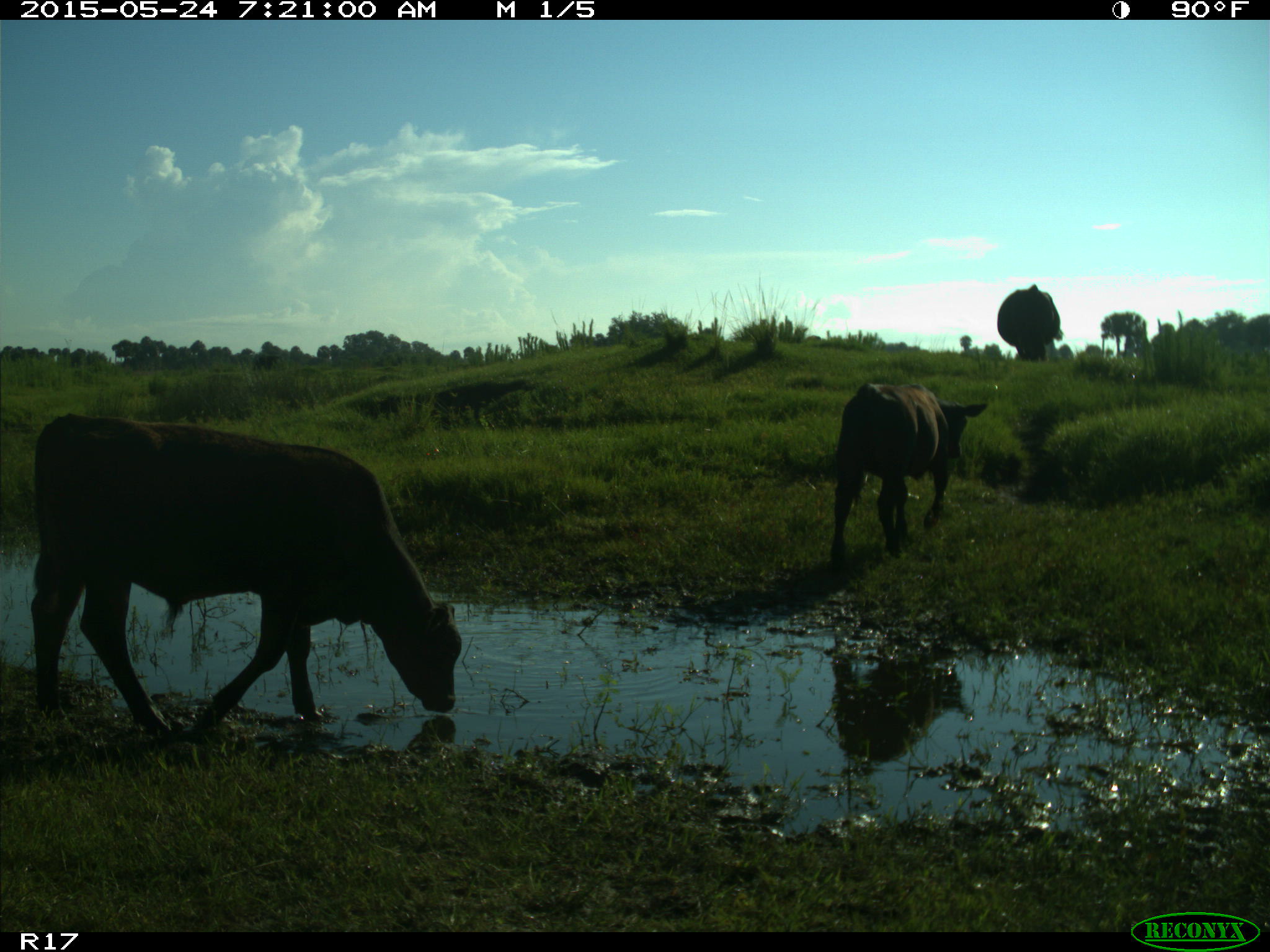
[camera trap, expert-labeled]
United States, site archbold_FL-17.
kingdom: Animalia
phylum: Chordata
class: Mammalia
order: Artiodactyla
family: Bovidae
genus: Bos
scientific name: Bos taurus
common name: domestic cow